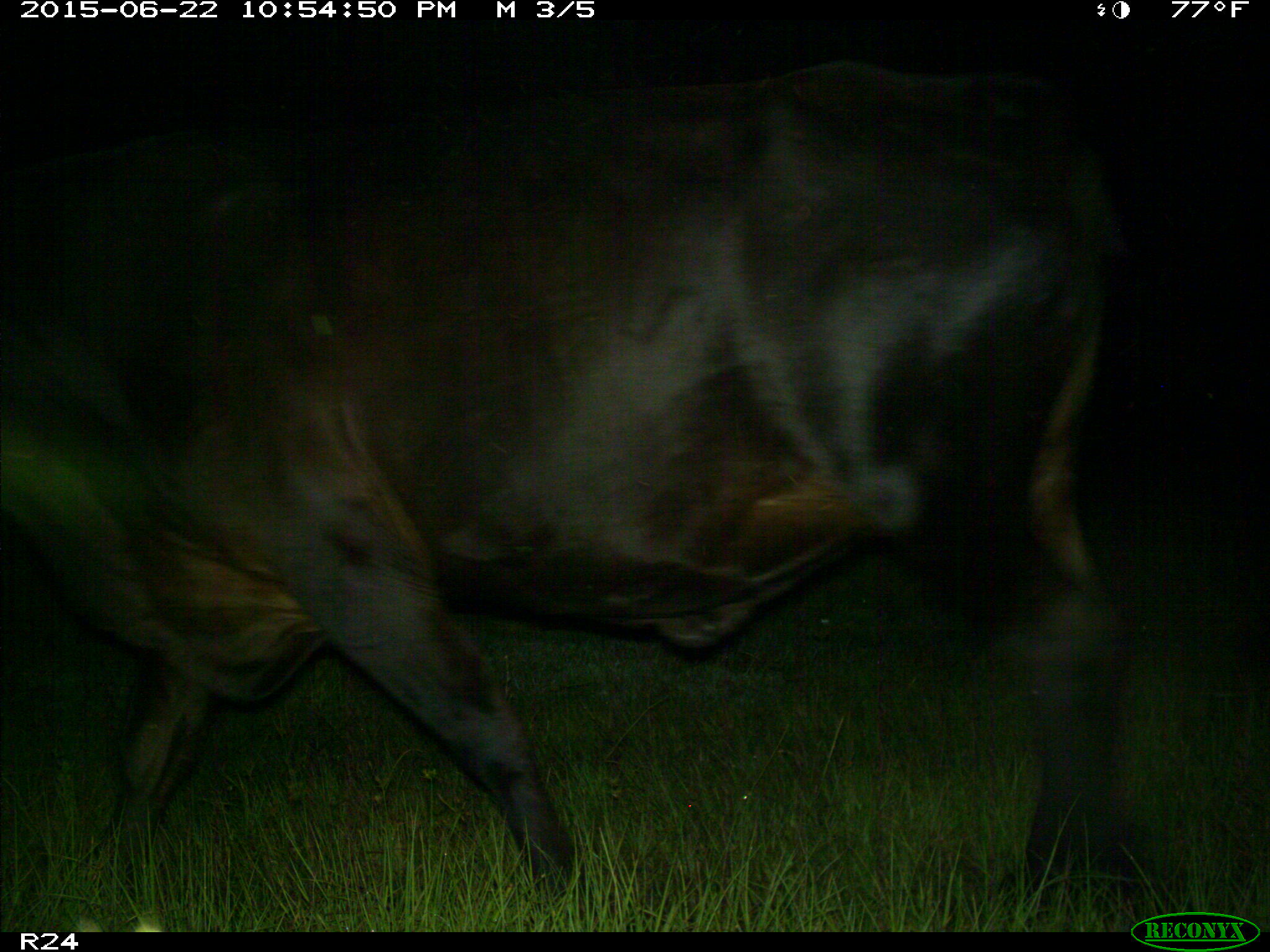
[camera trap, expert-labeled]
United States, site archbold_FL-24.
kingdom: Animalia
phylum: Chordata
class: Mammalia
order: Artiodactyla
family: Bovidae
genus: Bos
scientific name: Bos taurus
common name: domestic cow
Bos taurus (domestic cow).